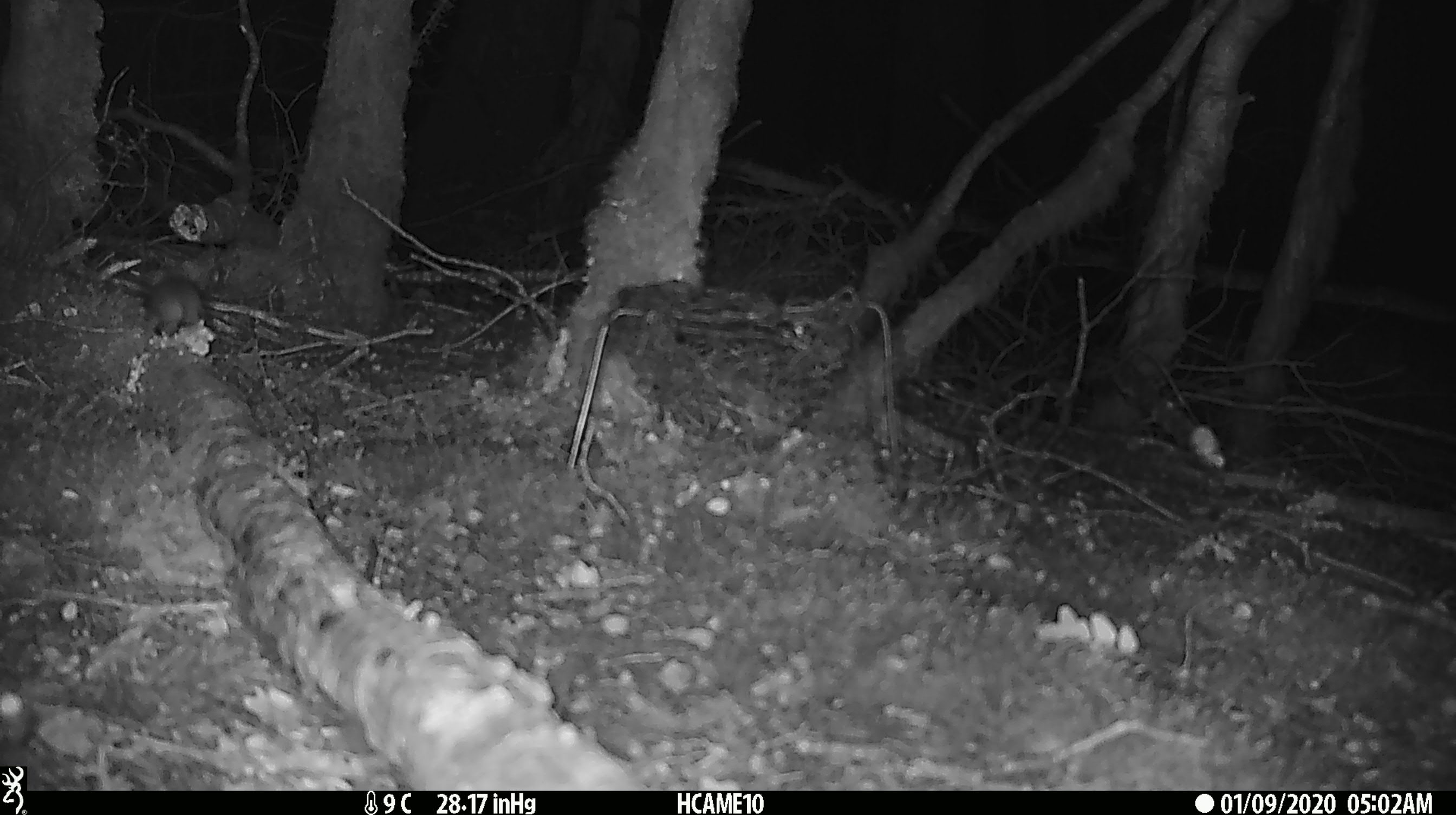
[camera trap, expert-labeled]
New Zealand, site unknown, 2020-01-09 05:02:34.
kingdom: Animalia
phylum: Chordata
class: Mammalia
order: Rodentia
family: Muridae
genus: Mus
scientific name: Mus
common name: mouse